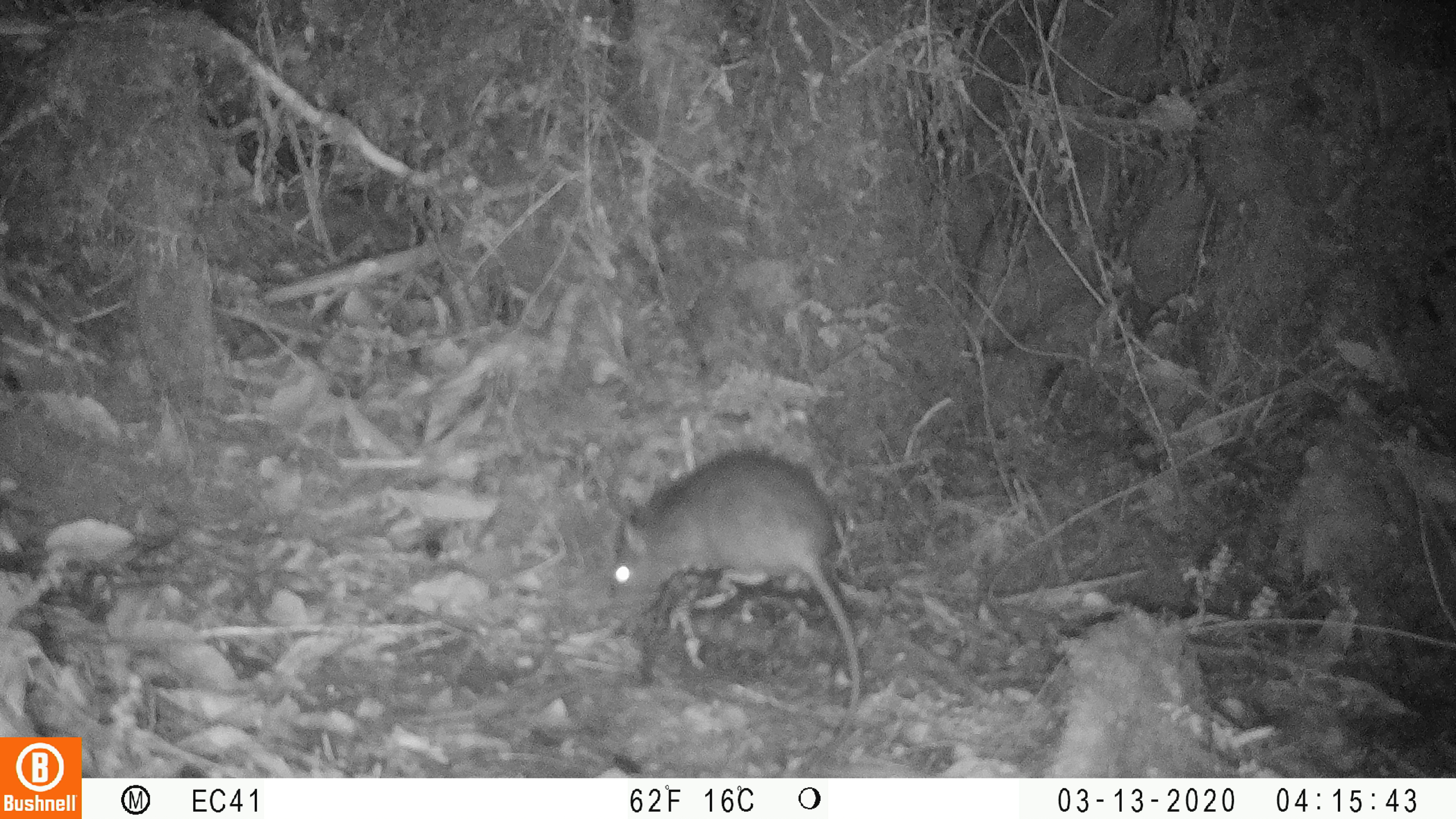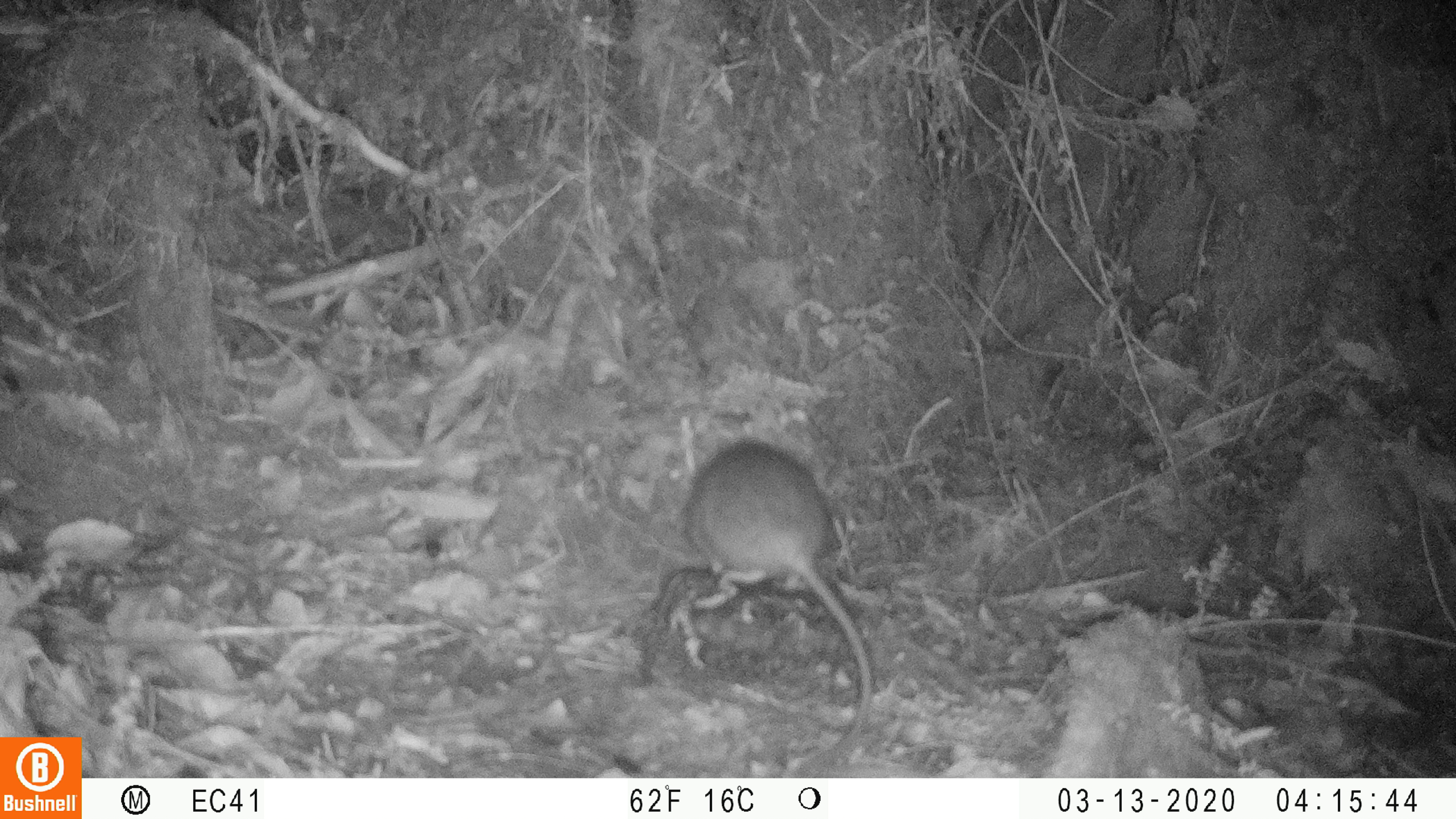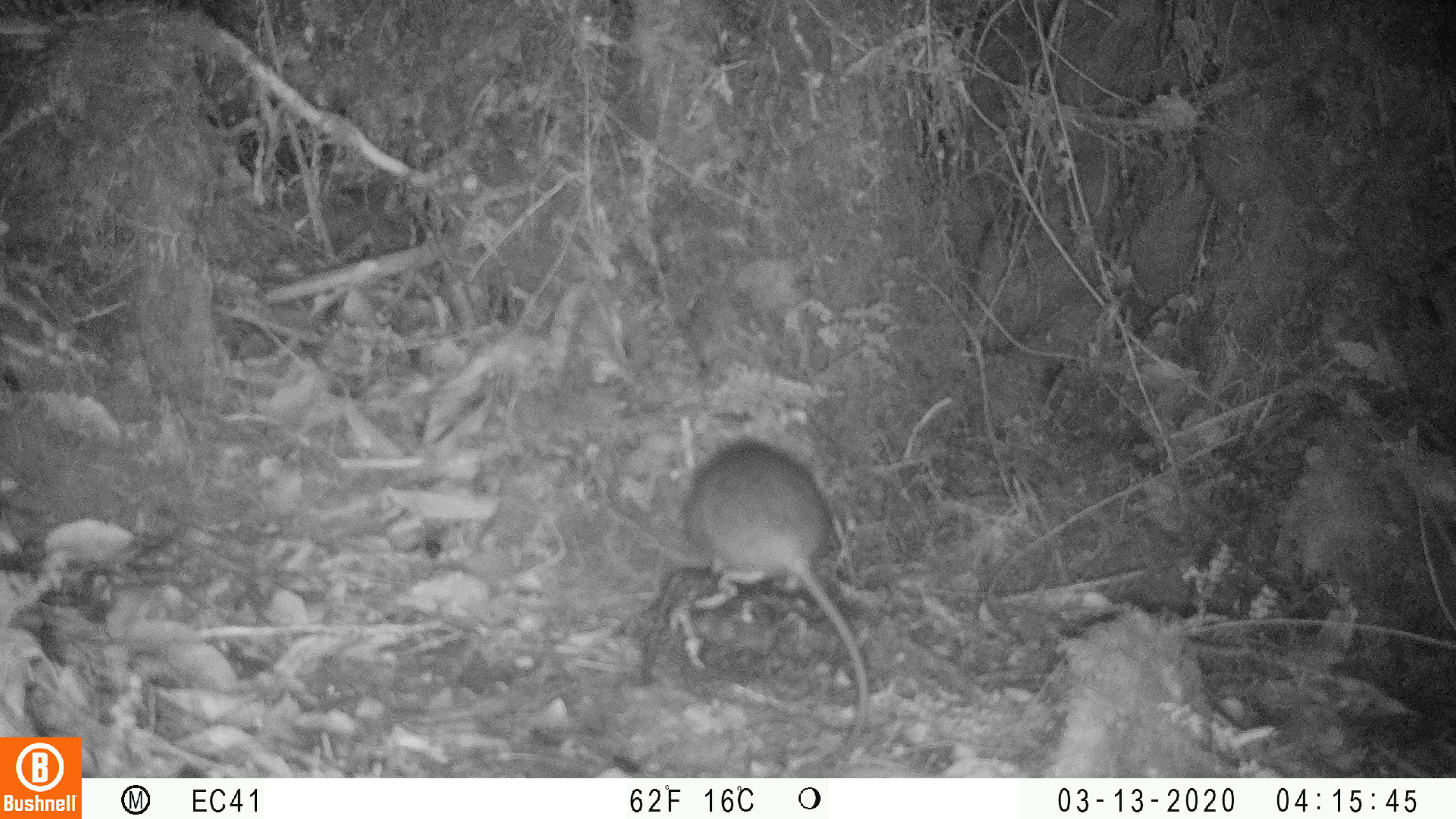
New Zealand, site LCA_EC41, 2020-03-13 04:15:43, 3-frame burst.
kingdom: Animalia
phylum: Chordata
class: Mammalia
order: Rodentia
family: Muridae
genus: Rattus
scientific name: Rattus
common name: rat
Rat (Rattus).